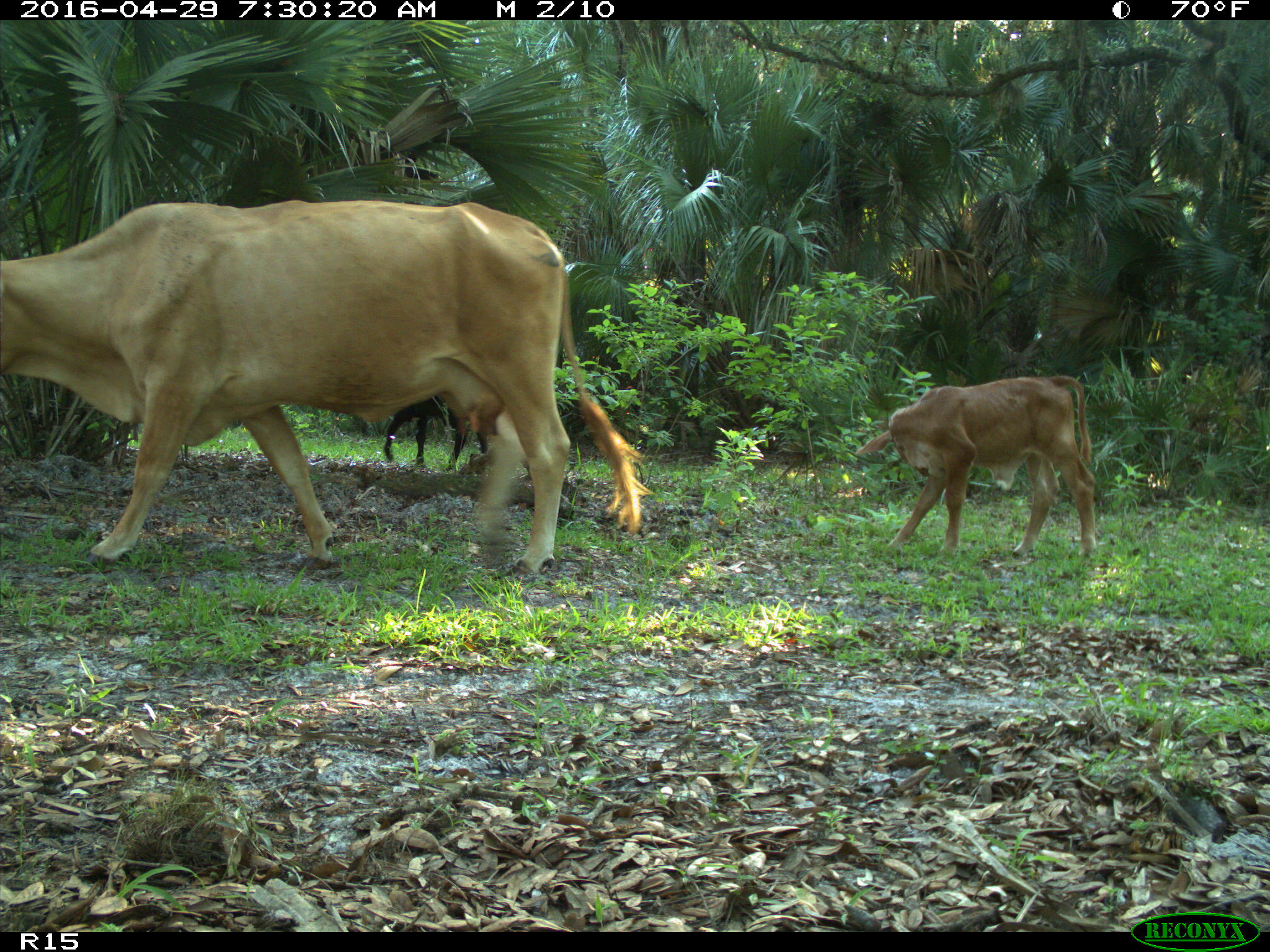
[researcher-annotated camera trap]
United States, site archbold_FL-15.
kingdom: Animalia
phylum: Chordata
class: Mammalia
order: Artiodactyla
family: Bovidae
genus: Bos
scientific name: Bos taurus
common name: domestic cow